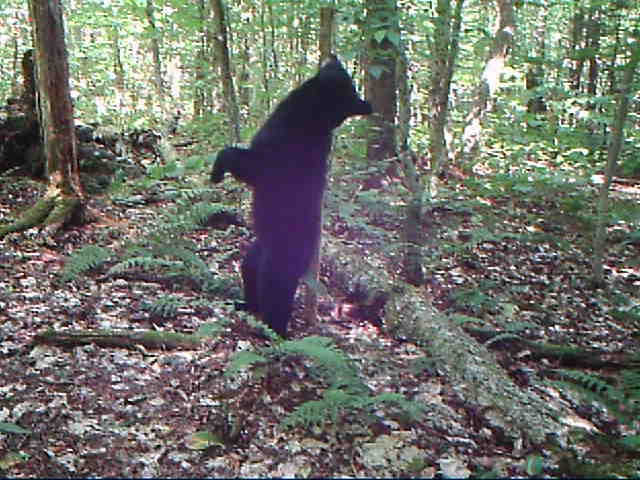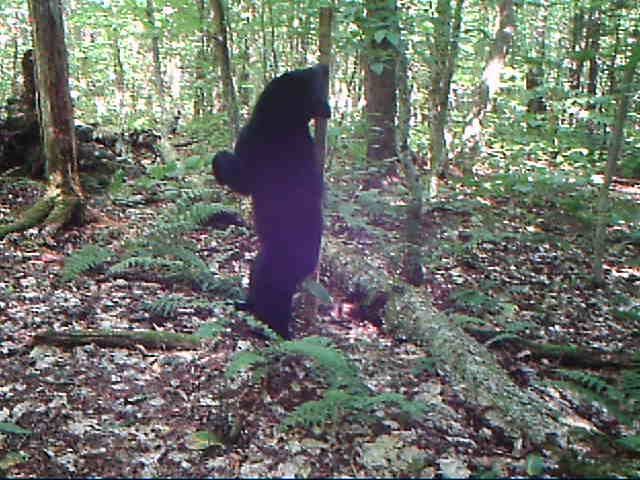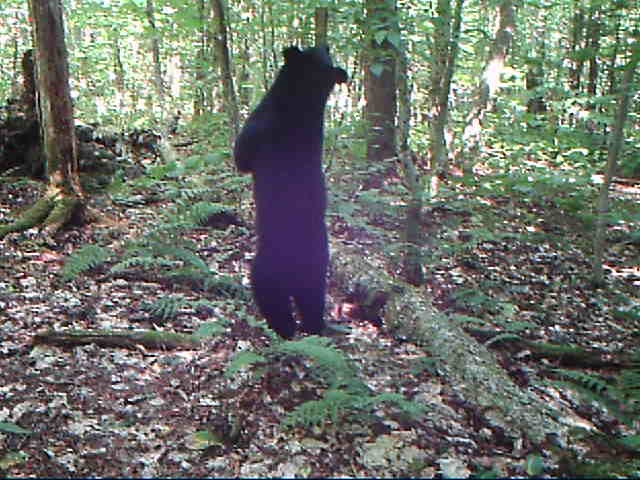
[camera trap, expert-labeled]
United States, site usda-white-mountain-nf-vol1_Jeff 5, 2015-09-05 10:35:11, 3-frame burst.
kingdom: Animalia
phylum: Chordata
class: Mammalia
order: Carnivora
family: Ursidae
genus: Ursus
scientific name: Ursus americanus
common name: black bear